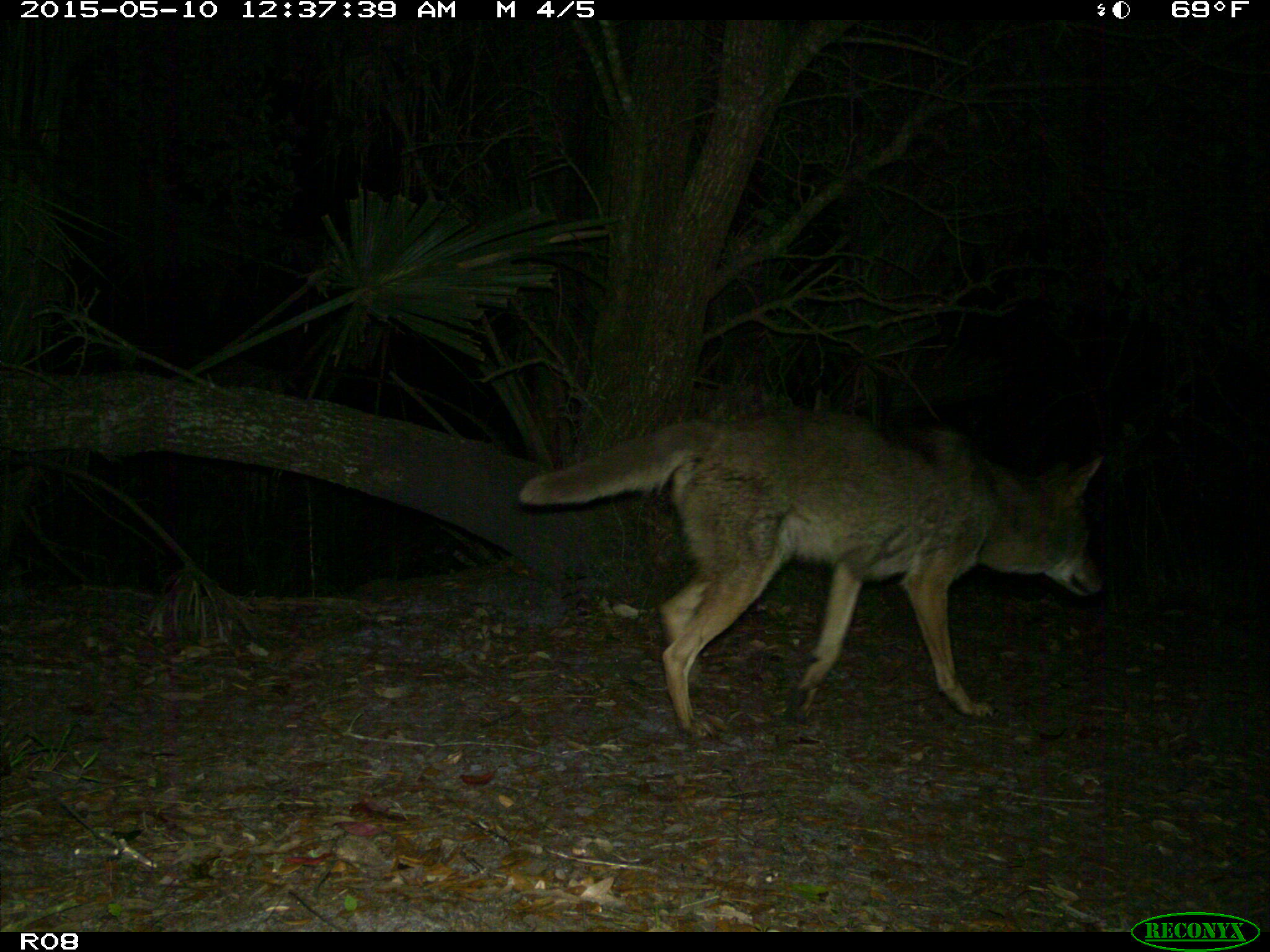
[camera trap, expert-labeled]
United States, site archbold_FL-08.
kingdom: Animalia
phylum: Chordata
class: Mammalia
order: Carnivora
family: Canidae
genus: Canis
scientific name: Canis latrans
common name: coyote